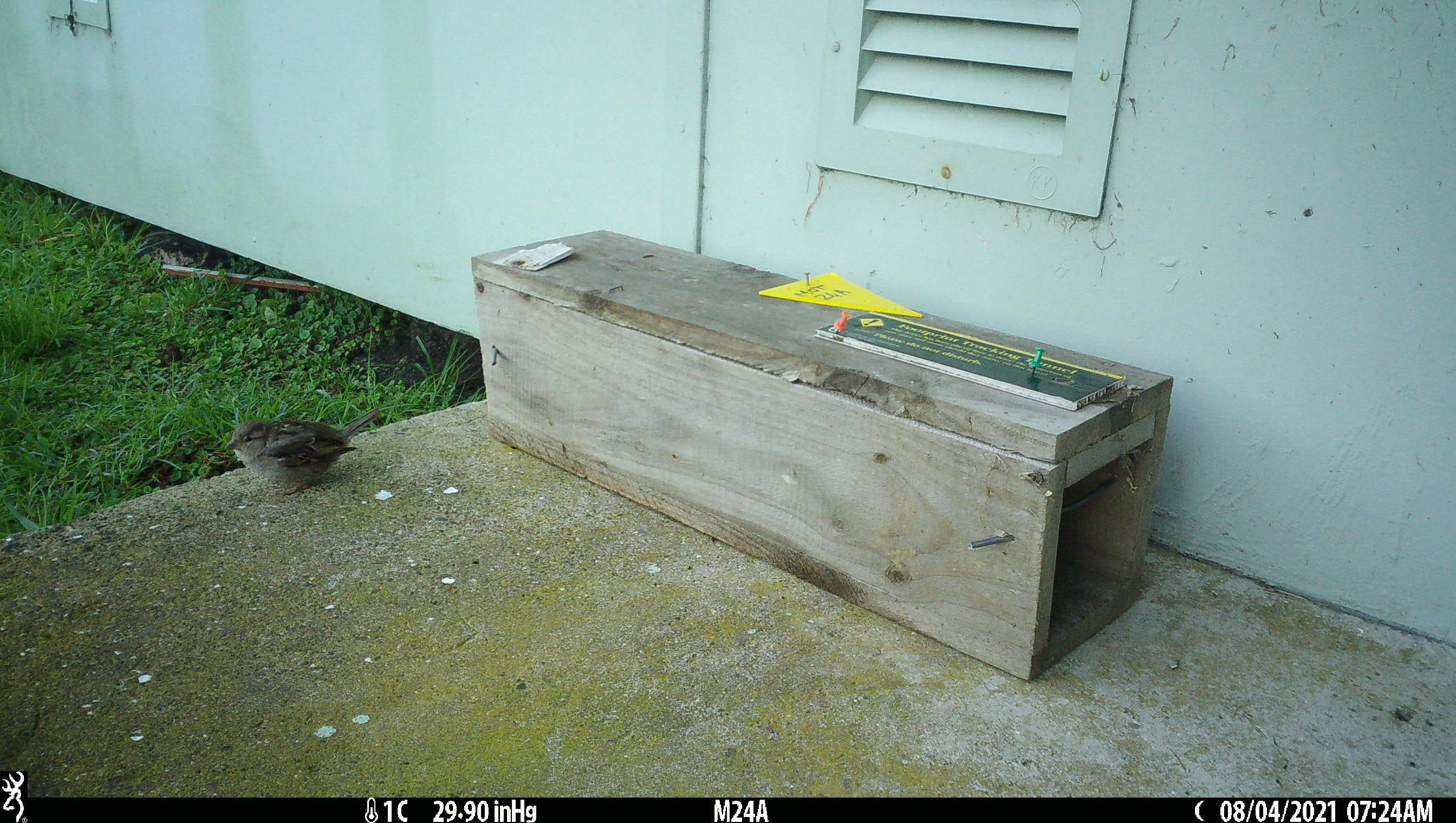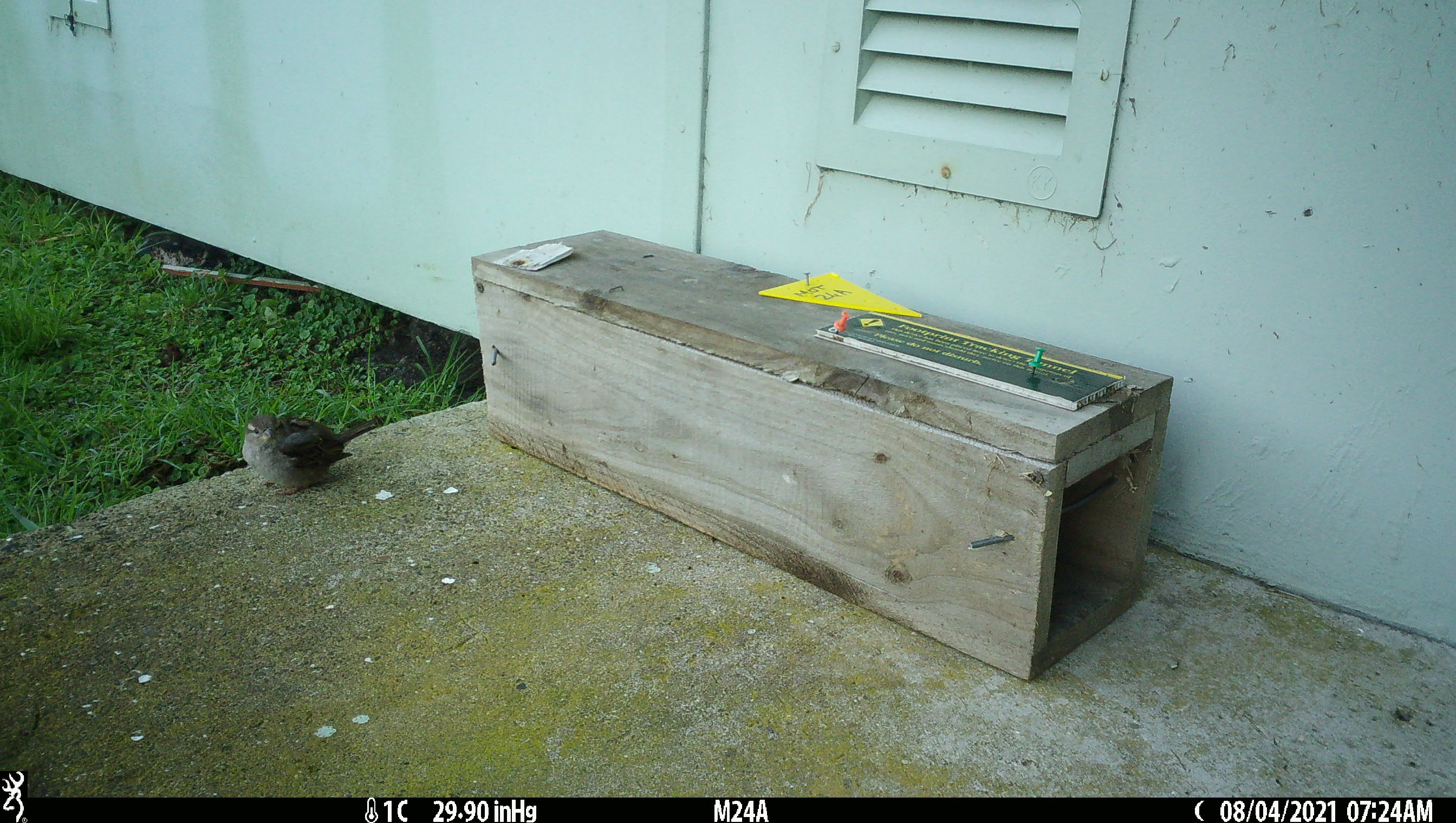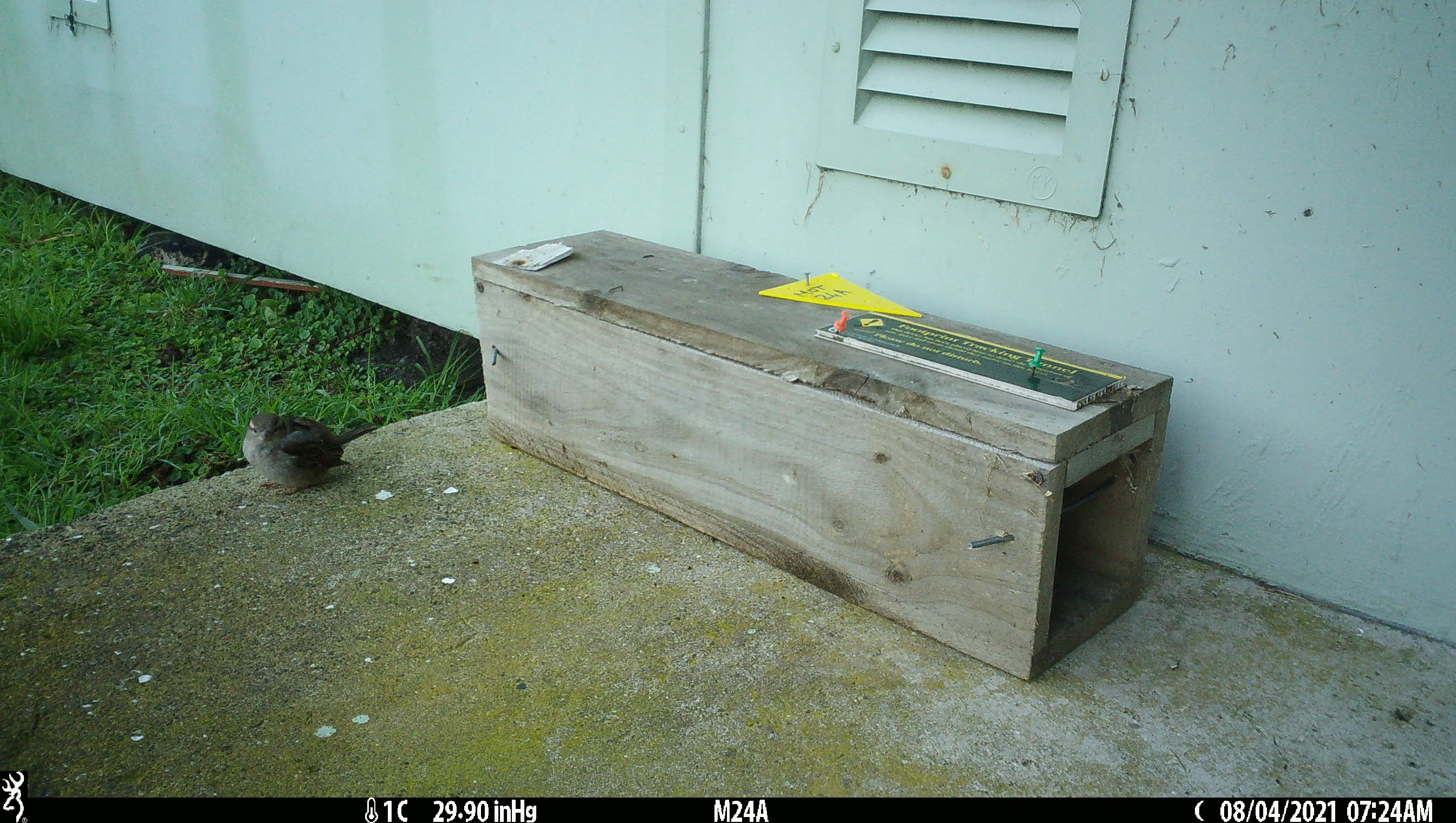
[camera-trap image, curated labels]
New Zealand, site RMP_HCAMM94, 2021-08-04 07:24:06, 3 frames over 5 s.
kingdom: Animalia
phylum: Chordata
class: Aves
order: Passeriformes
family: Passeridae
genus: Passer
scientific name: Passer domesticus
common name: house sparrow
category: sparrow